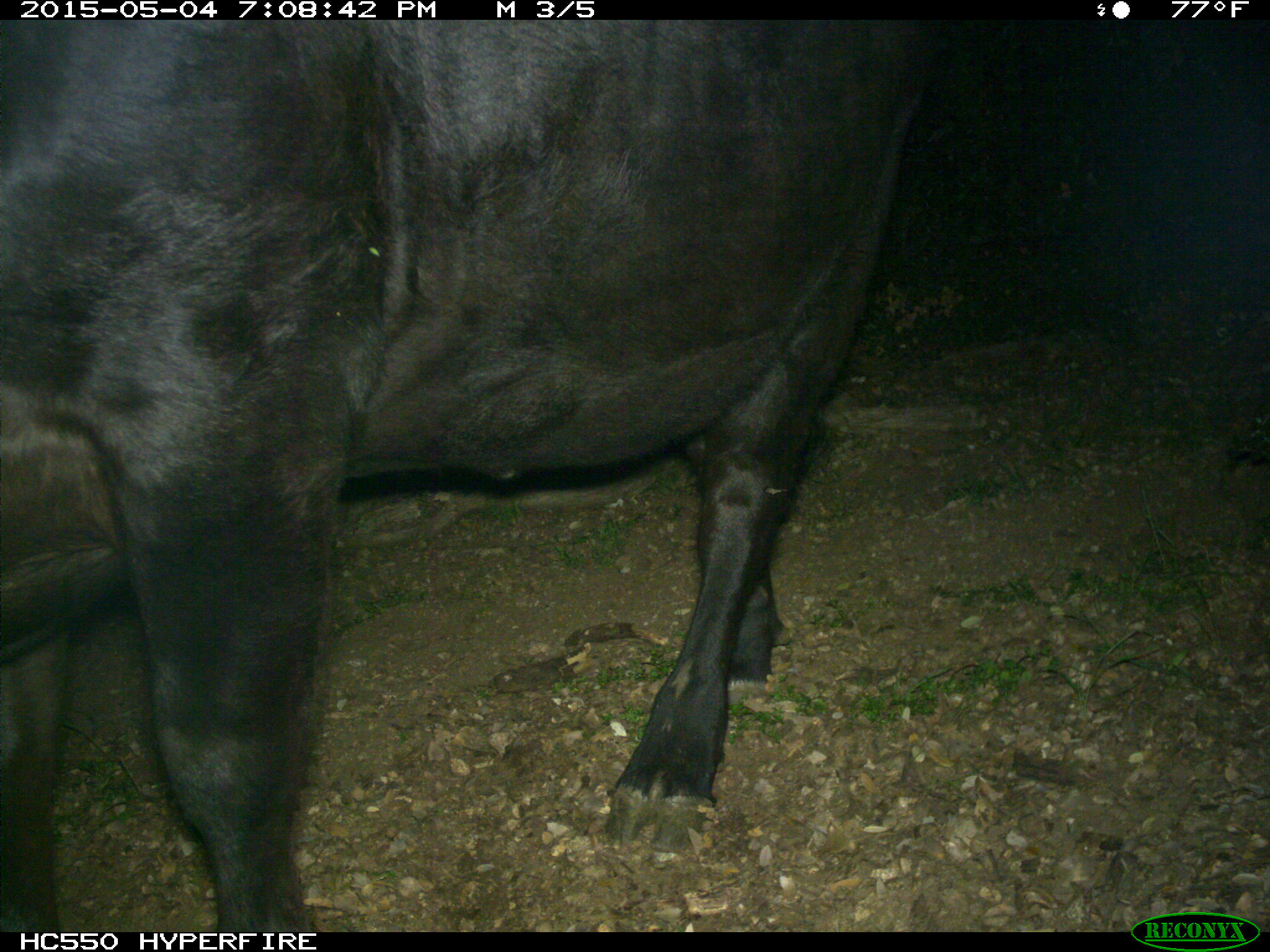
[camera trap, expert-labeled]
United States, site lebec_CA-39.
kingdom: Animalia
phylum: Chordata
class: Mammalia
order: Artiodactyla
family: Bovidae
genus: Bos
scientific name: Bos taurus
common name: domestic cow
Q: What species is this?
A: Bos taurus (domestic cow).